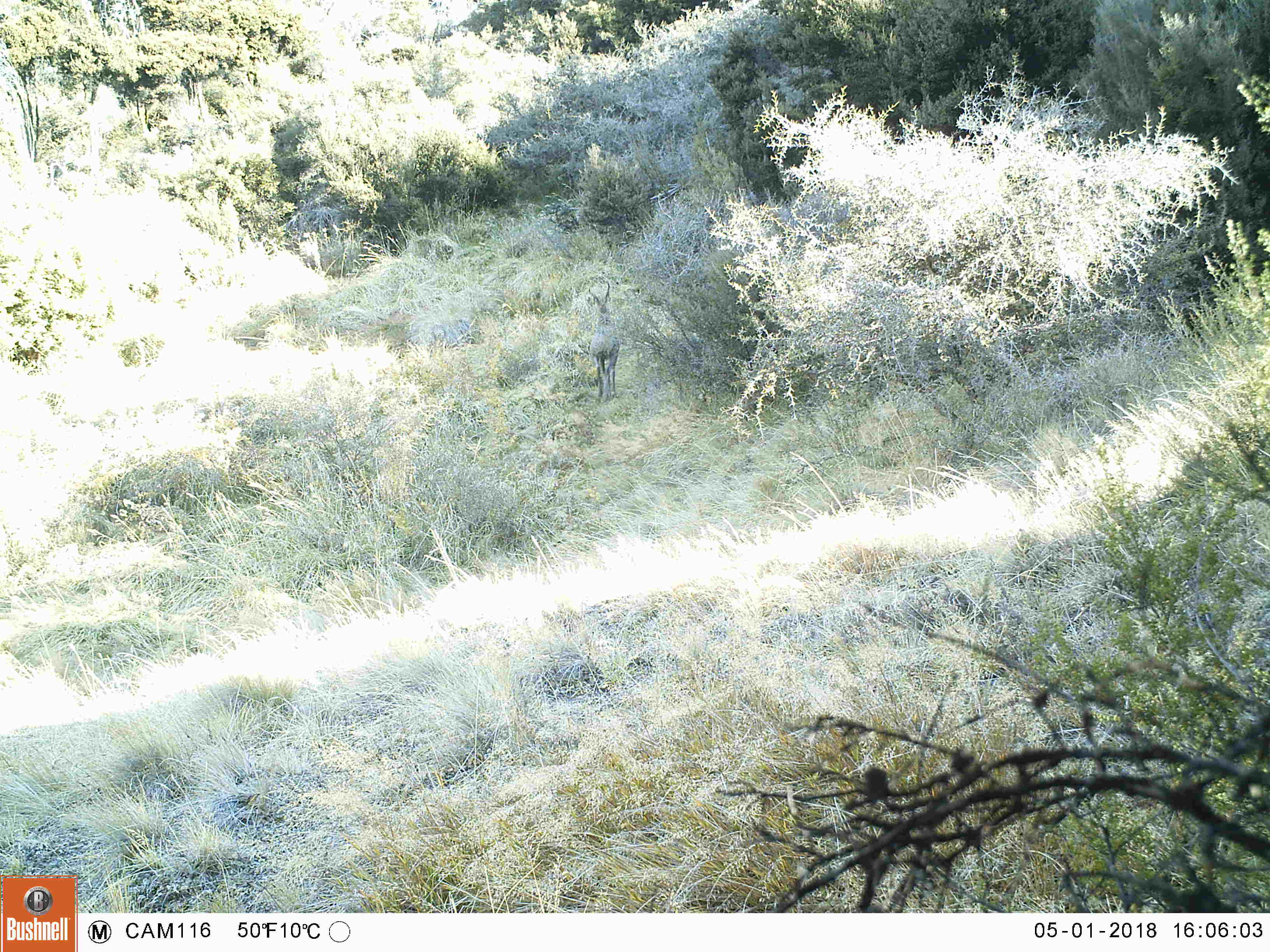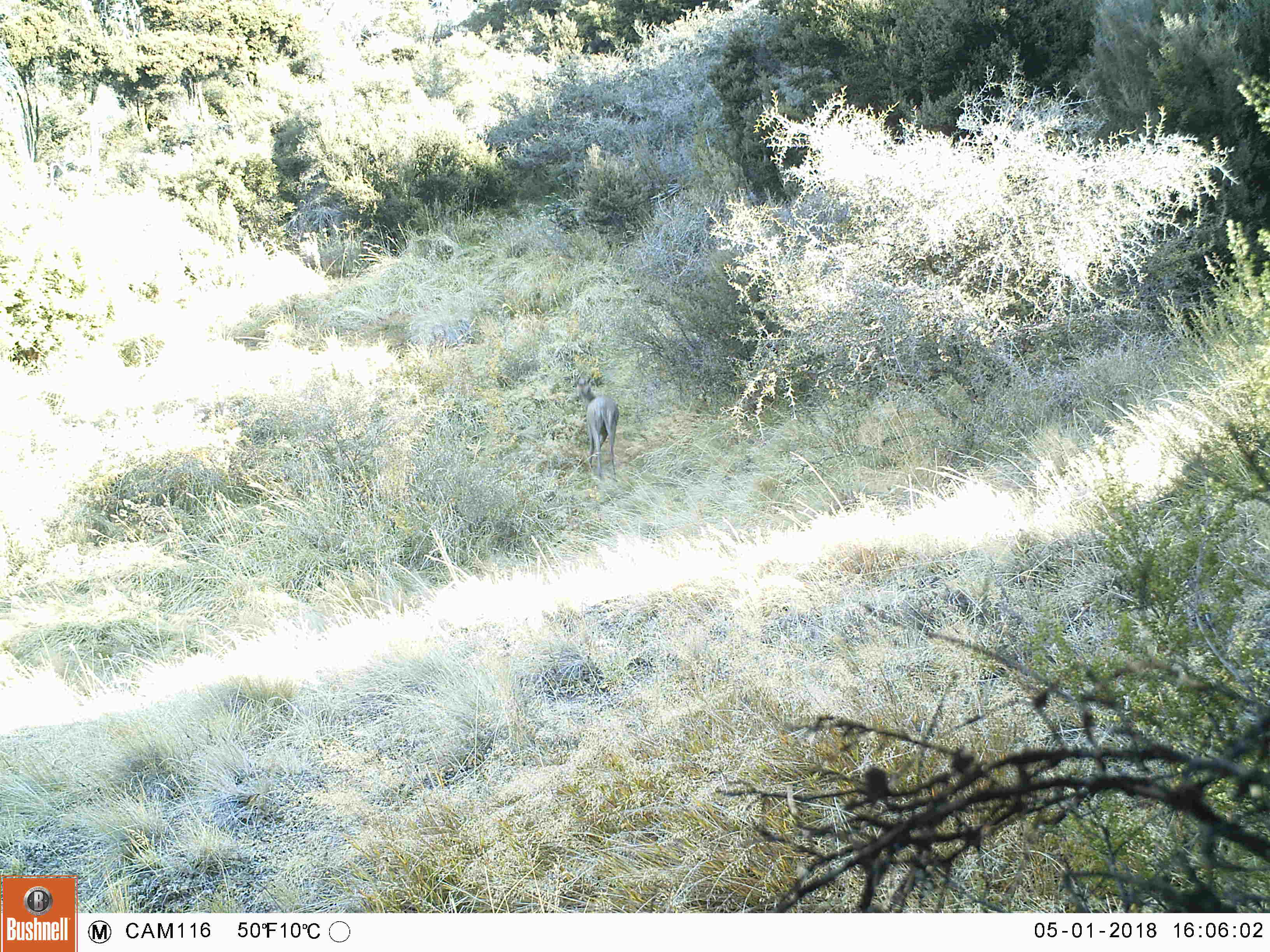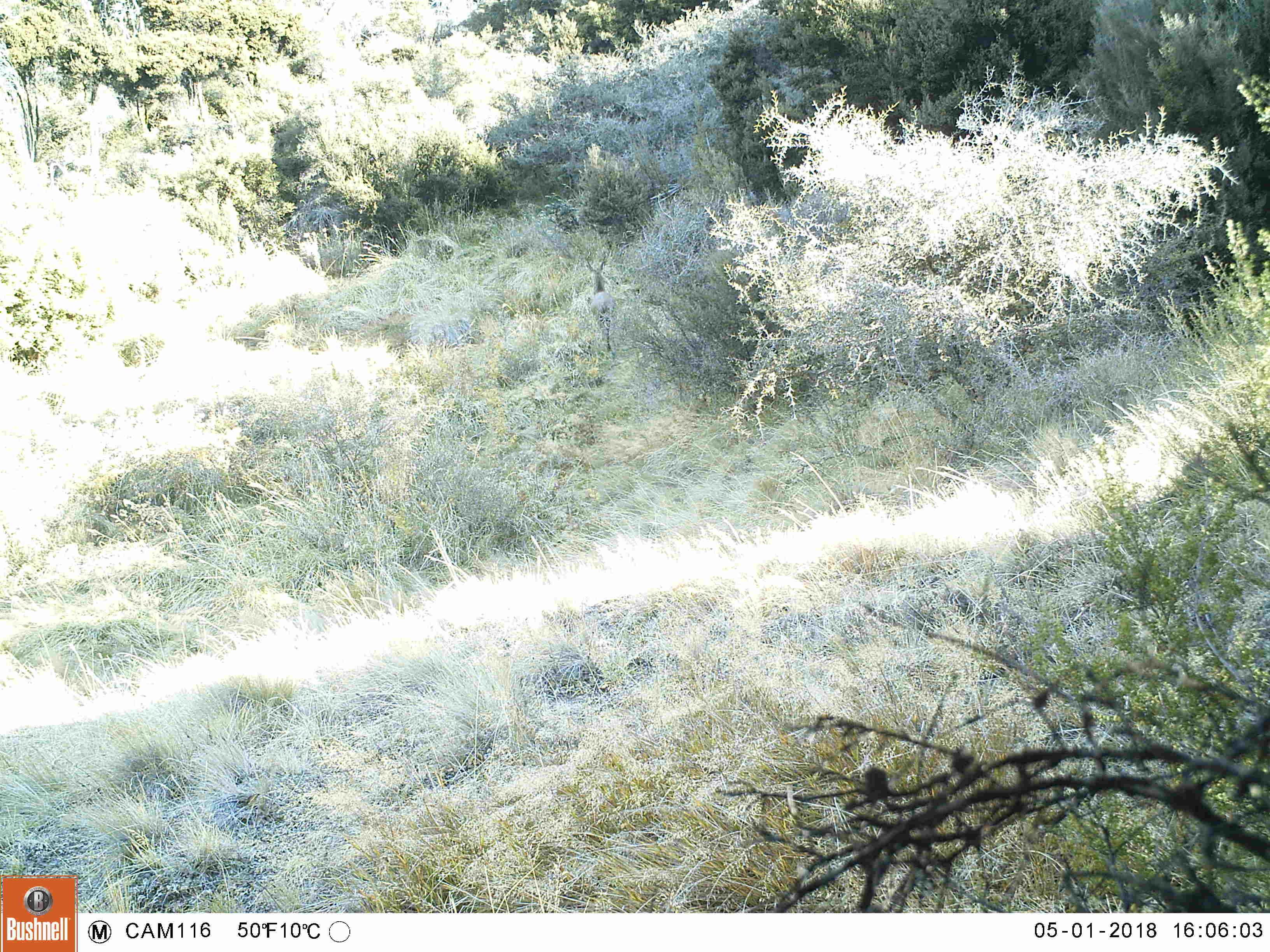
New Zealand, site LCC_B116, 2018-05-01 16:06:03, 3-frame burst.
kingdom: Animalia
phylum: Chordata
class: Mammalia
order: Artiodactyla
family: Cervidae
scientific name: Cervidae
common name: deer